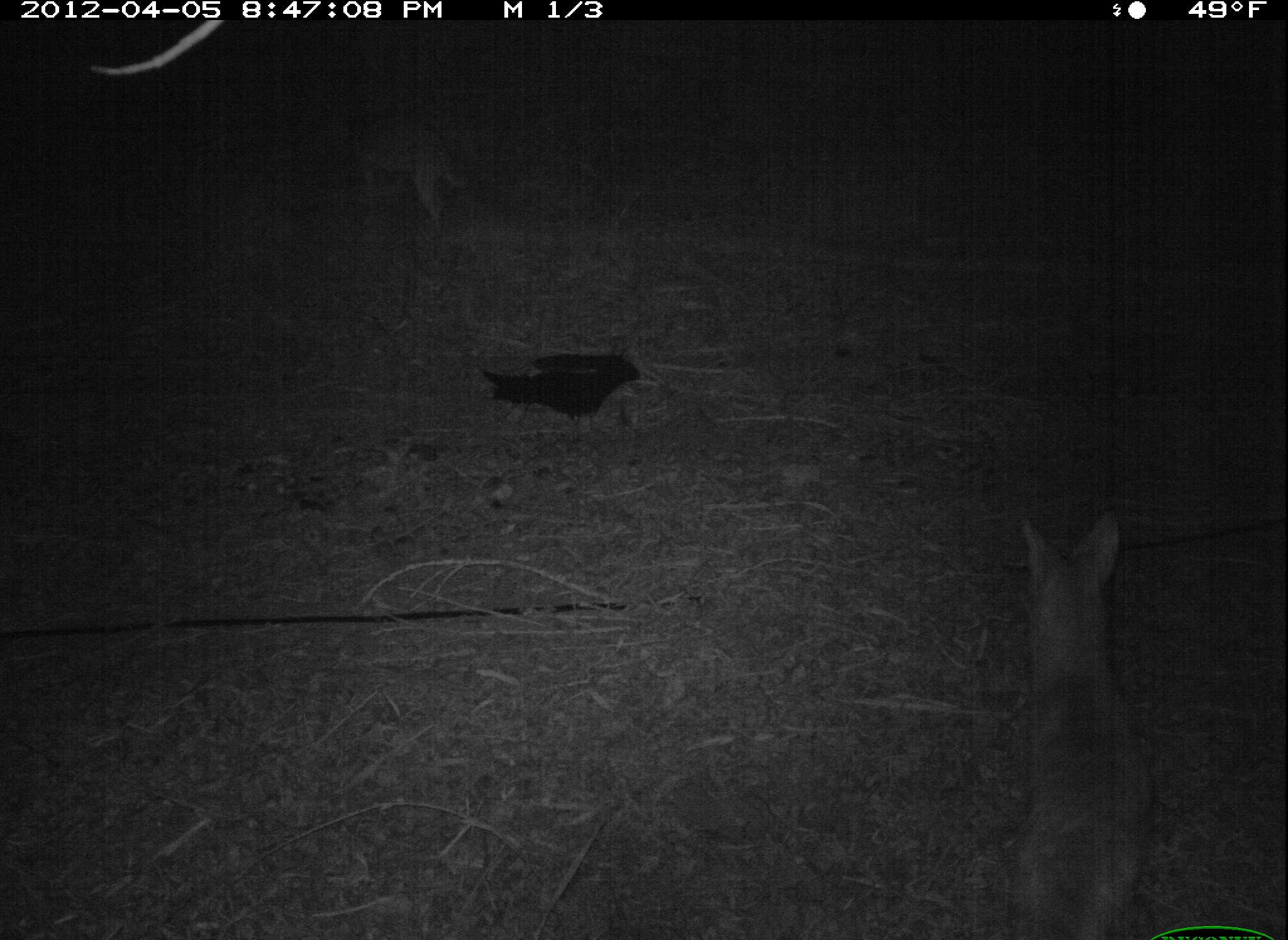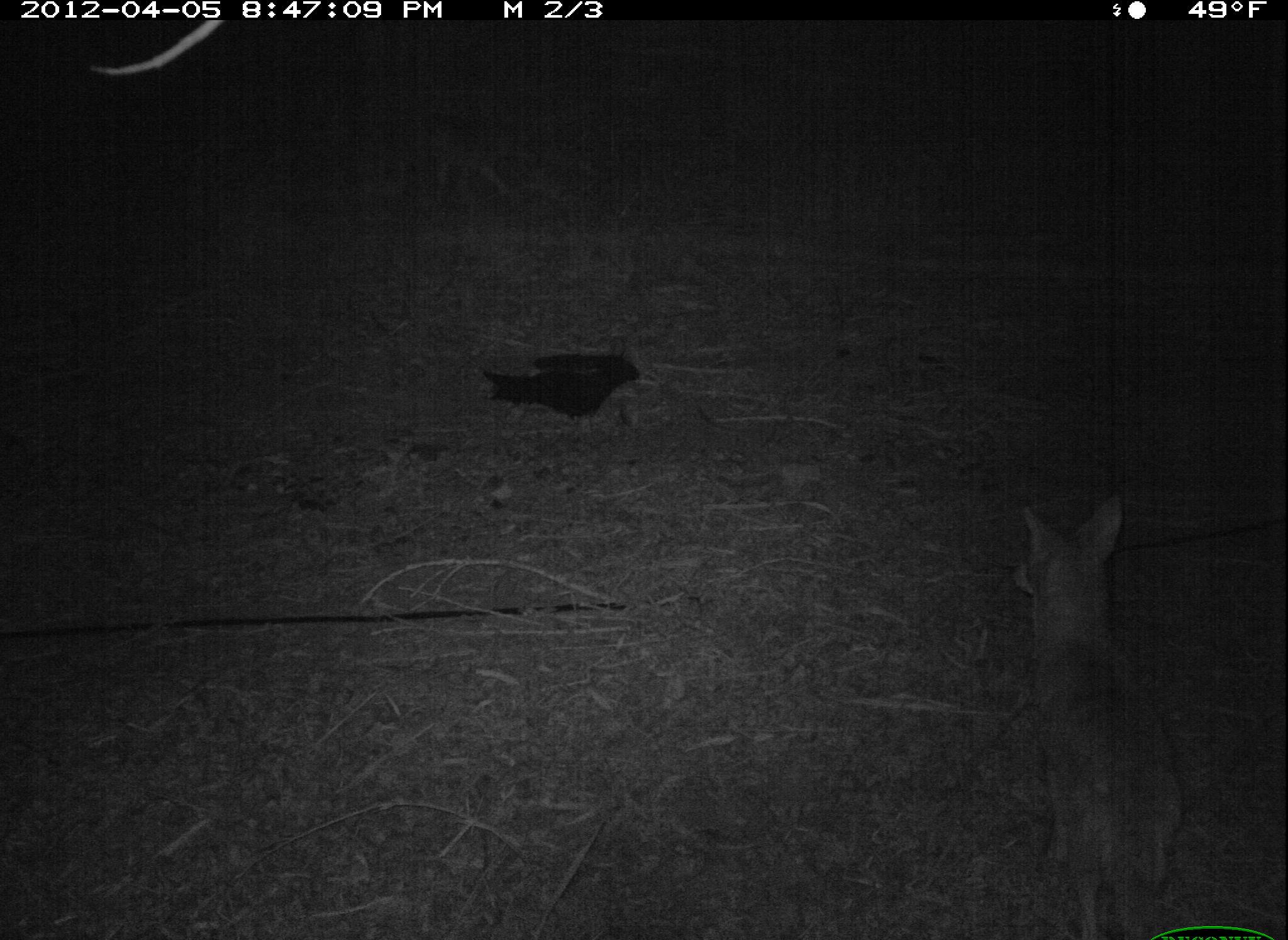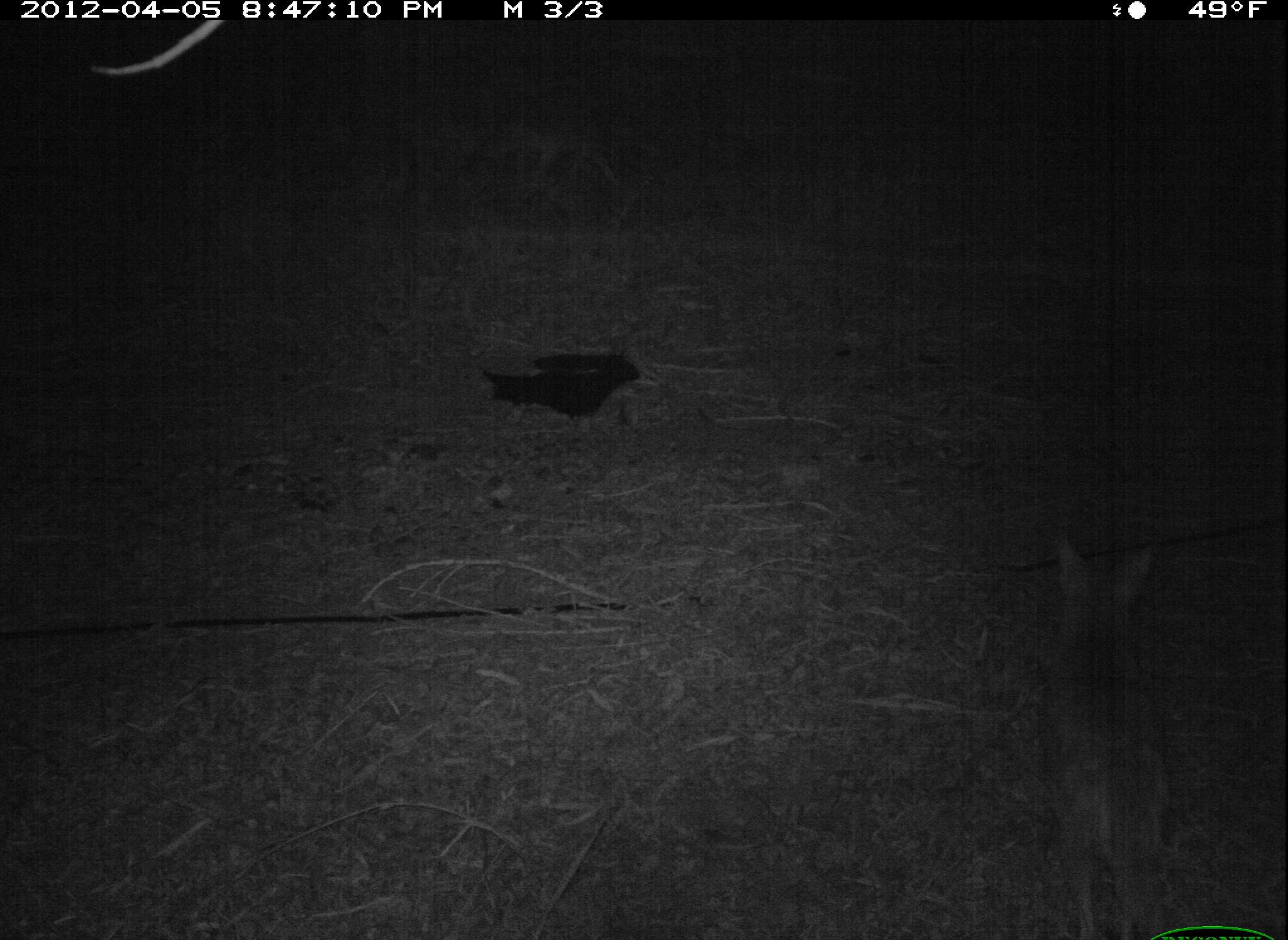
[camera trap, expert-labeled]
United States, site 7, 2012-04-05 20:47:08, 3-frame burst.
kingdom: Animalia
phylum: Chordata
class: Mammalia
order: Carnivora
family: Canidae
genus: Canis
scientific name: Canis latrans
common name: coyote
Coyote (Canis latrans).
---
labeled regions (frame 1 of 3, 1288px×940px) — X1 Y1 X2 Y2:
coyote: 1001 509 1172 933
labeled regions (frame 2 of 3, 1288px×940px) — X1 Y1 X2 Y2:
coyote: 997 496 1183 940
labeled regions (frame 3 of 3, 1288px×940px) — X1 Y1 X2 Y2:
coyote: 1035 533 1188 934